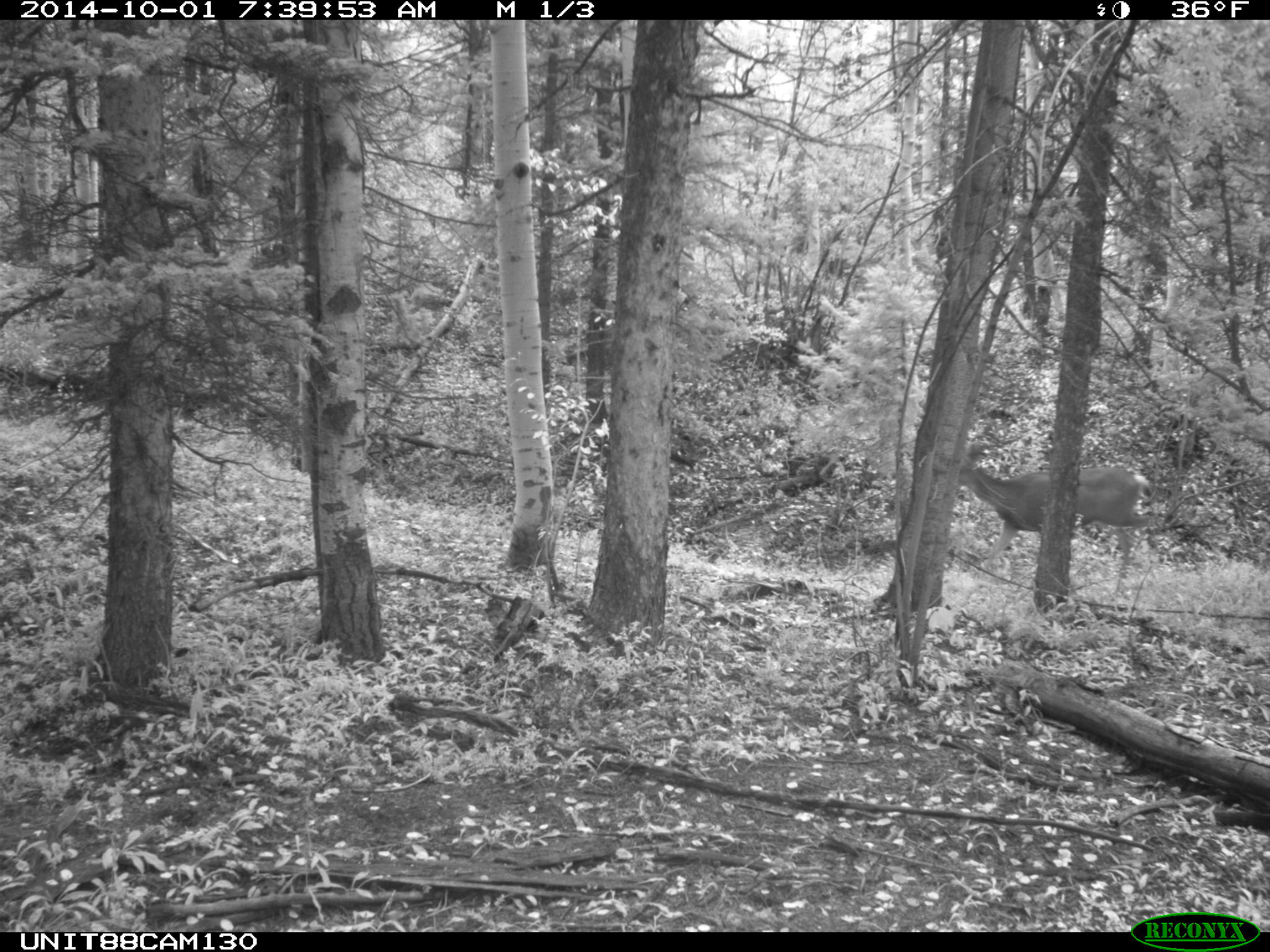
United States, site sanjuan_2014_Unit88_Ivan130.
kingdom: Animalia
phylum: Chordata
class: Mammalia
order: Artiodactyla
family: Cervidae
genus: Odocoileus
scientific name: Odocoileus hemionus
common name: mule deer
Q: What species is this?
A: Odocoileus hemionus (mule deer).